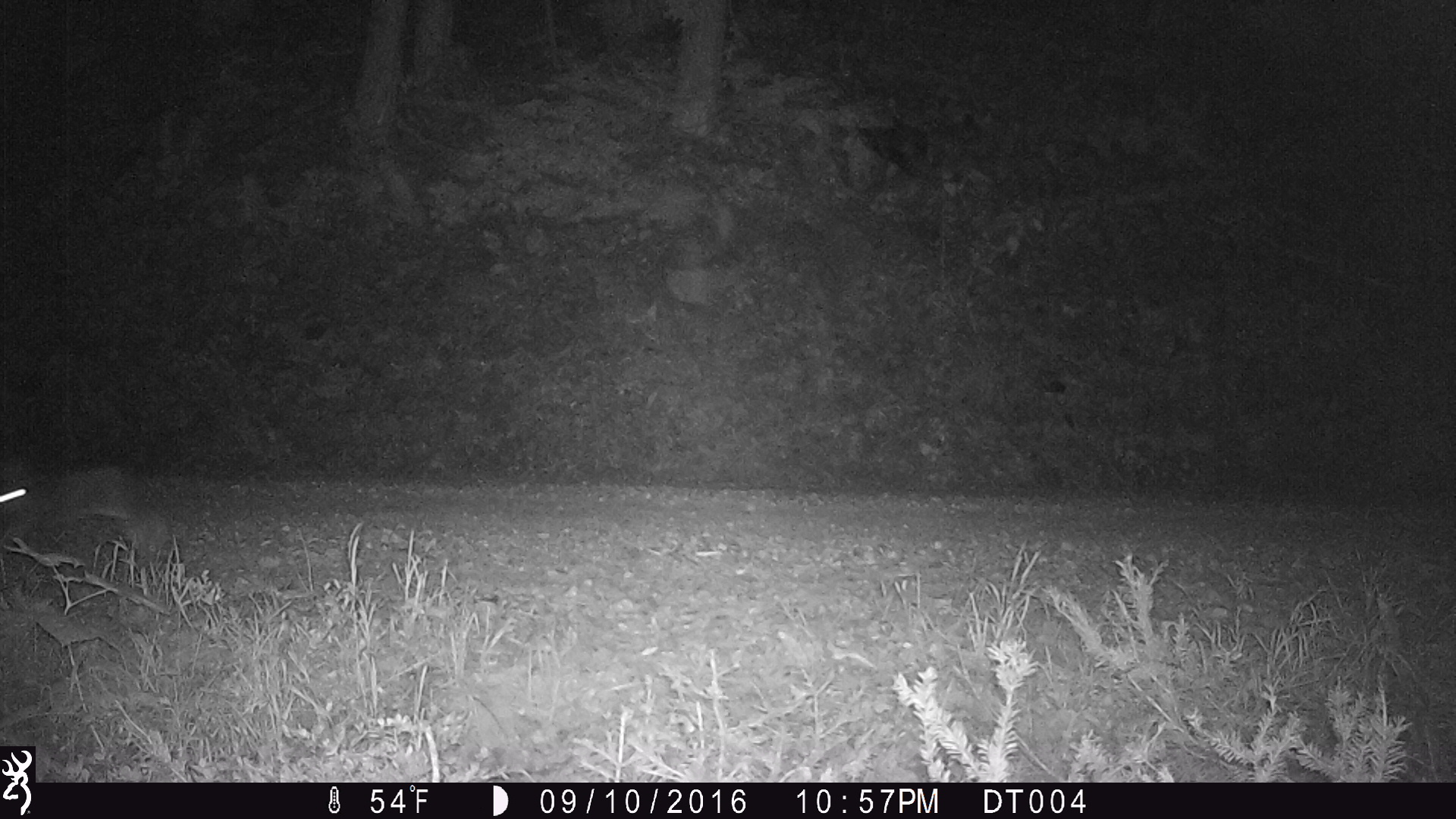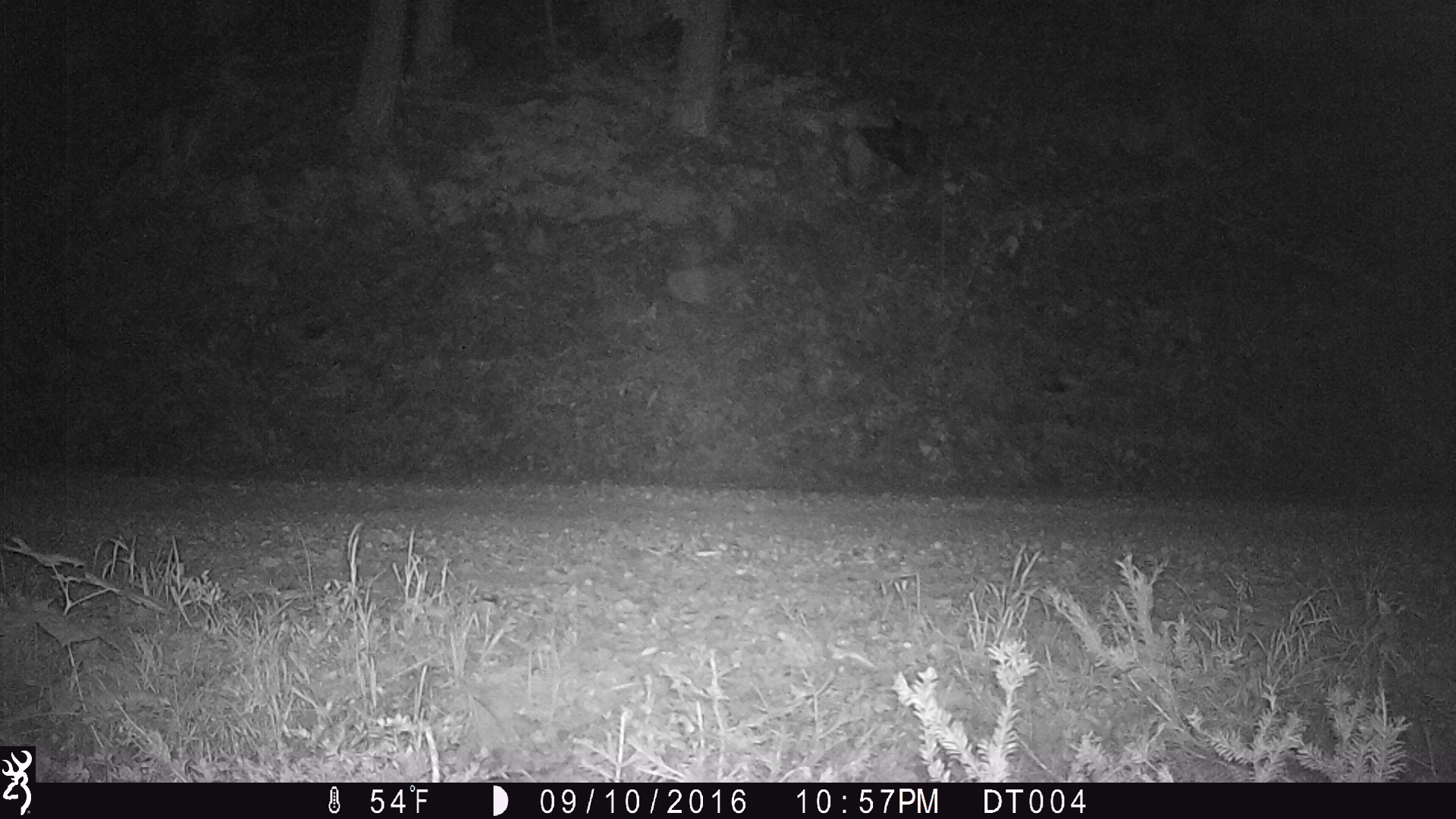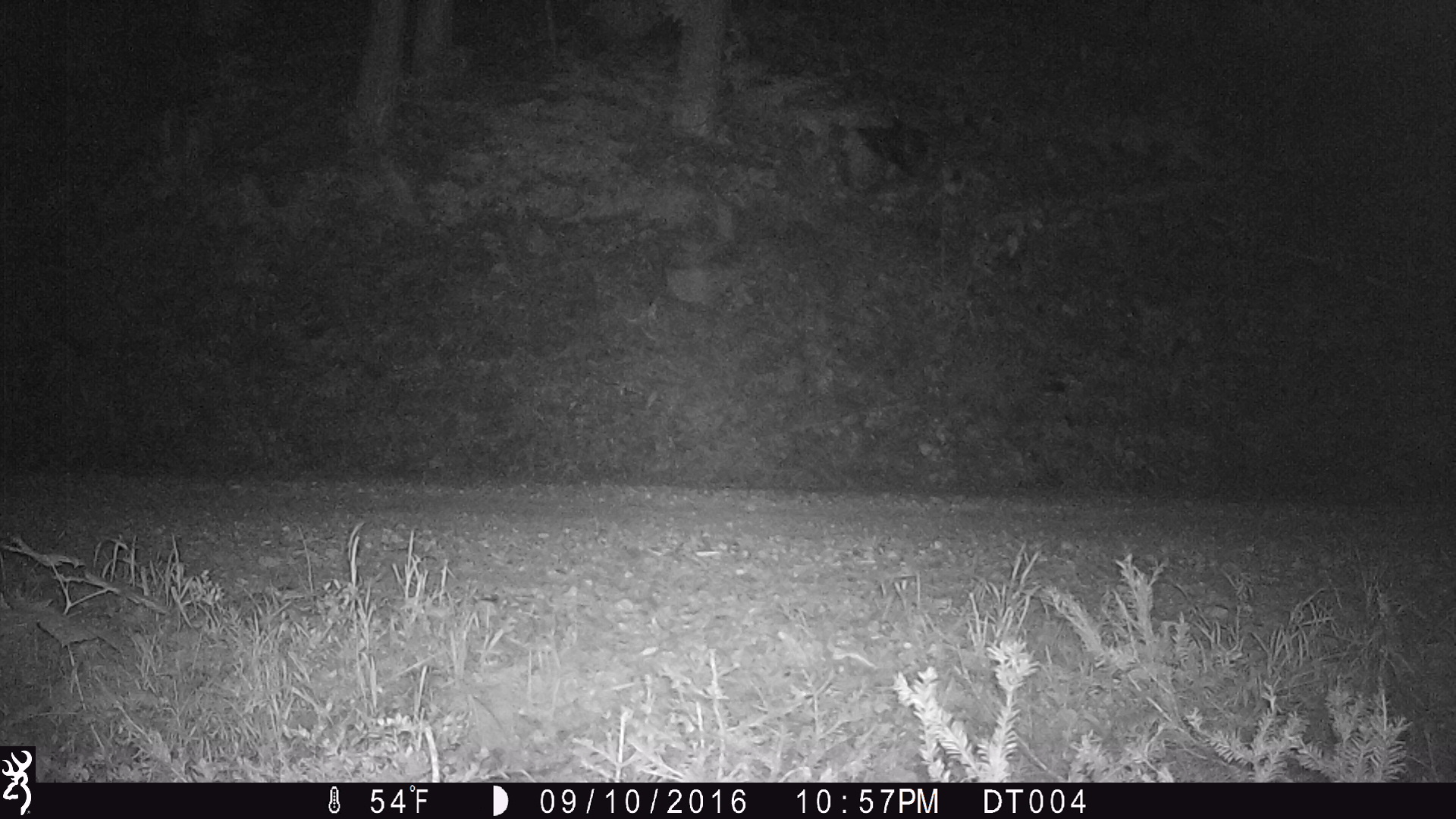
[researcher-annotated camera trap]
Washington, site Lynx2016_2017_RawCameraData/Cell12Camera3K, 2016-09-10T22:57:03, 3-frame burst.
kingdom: Animalia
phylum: Chordata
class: Mammalia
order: Lagomorpha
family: Leporidae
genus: Lepus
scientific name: Lepus americanus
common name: snowshoe hare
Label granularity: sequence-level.